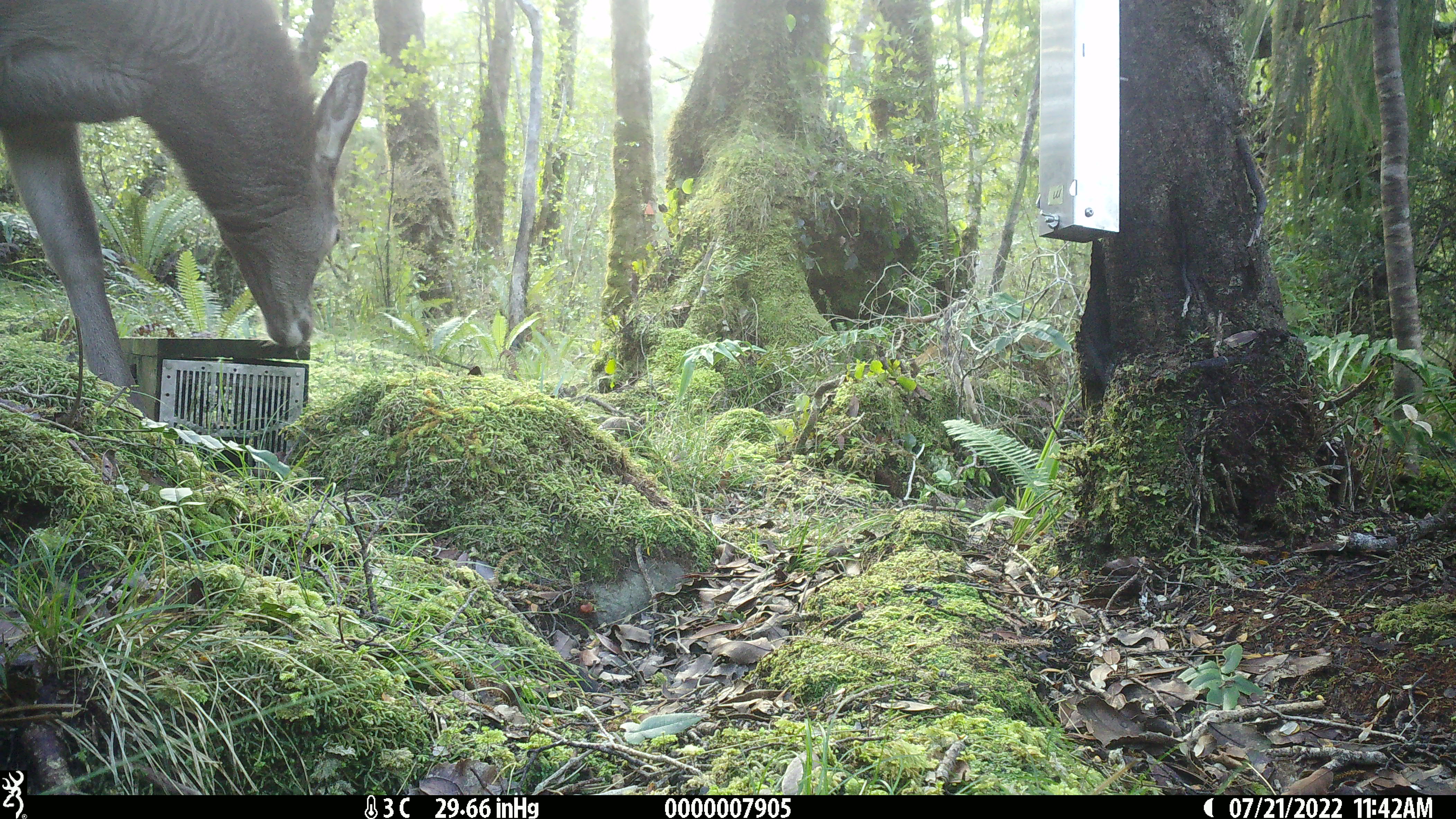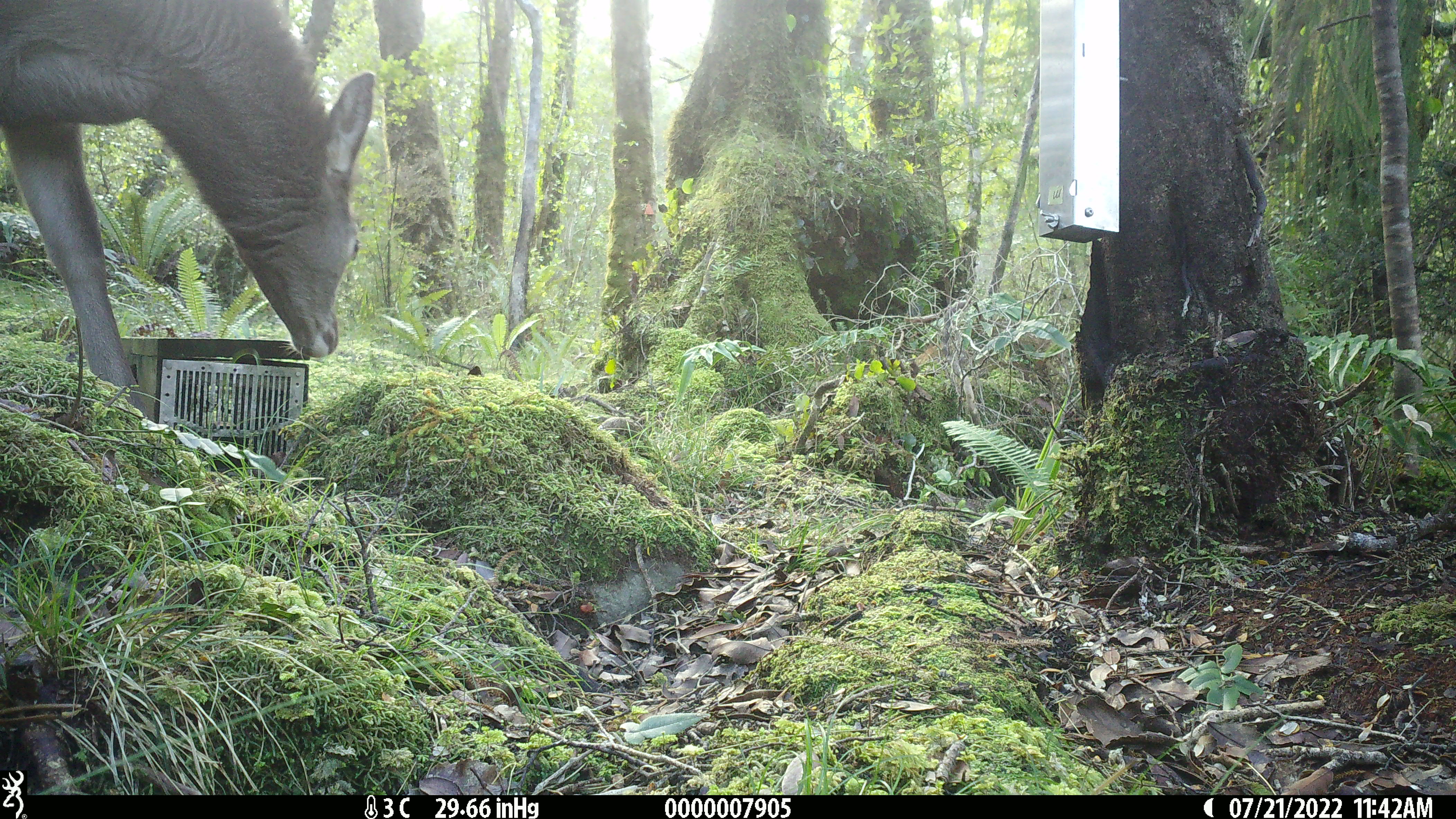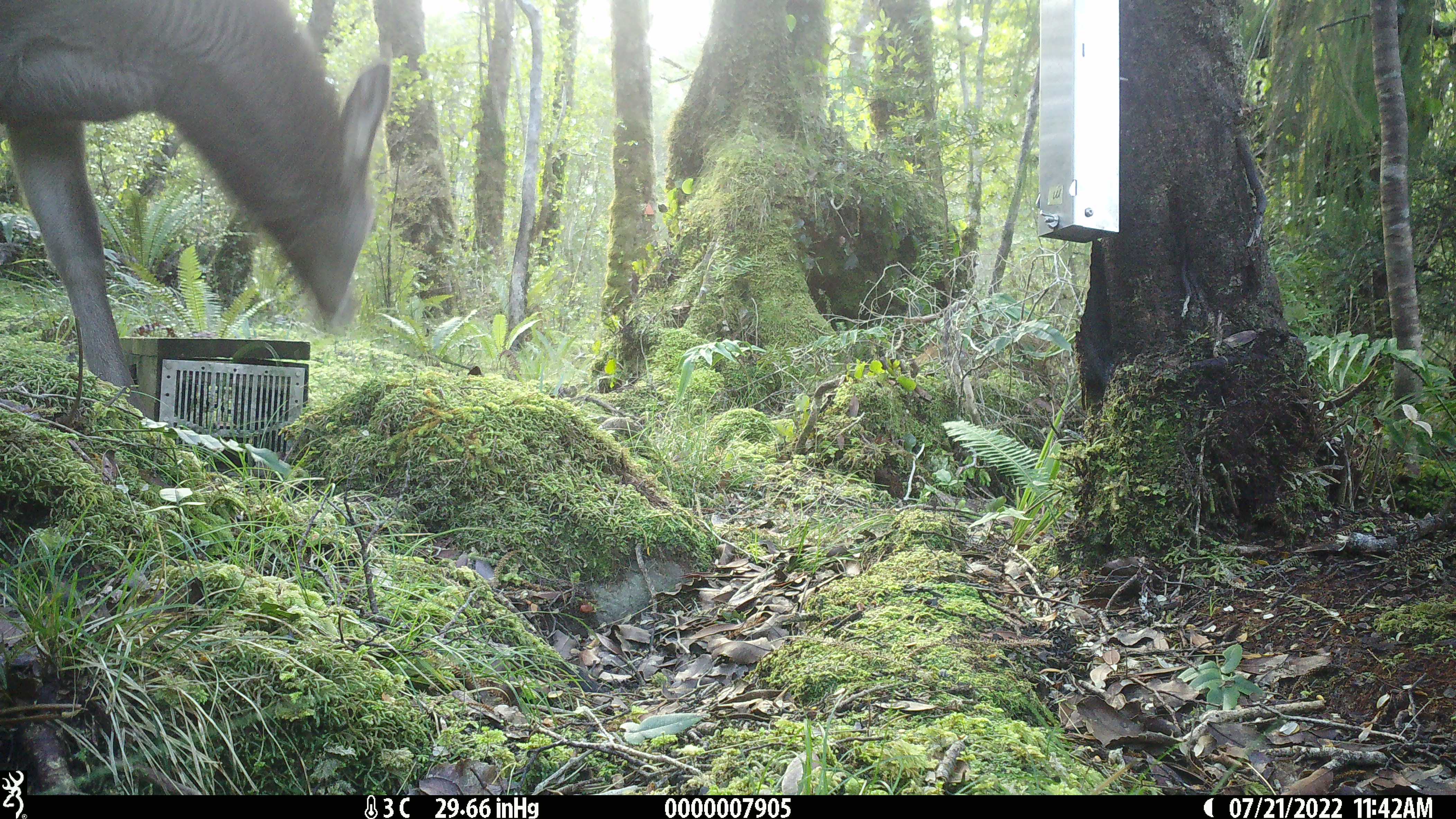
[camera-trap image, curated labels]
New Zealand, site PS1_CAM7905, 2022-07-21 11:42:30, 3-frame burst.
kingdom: Animalia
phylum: Chordata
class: Mammalia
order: Artiodactyla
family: Cervidae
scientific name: Cervidae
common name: deer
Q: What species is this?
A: Deer (Cervidae).